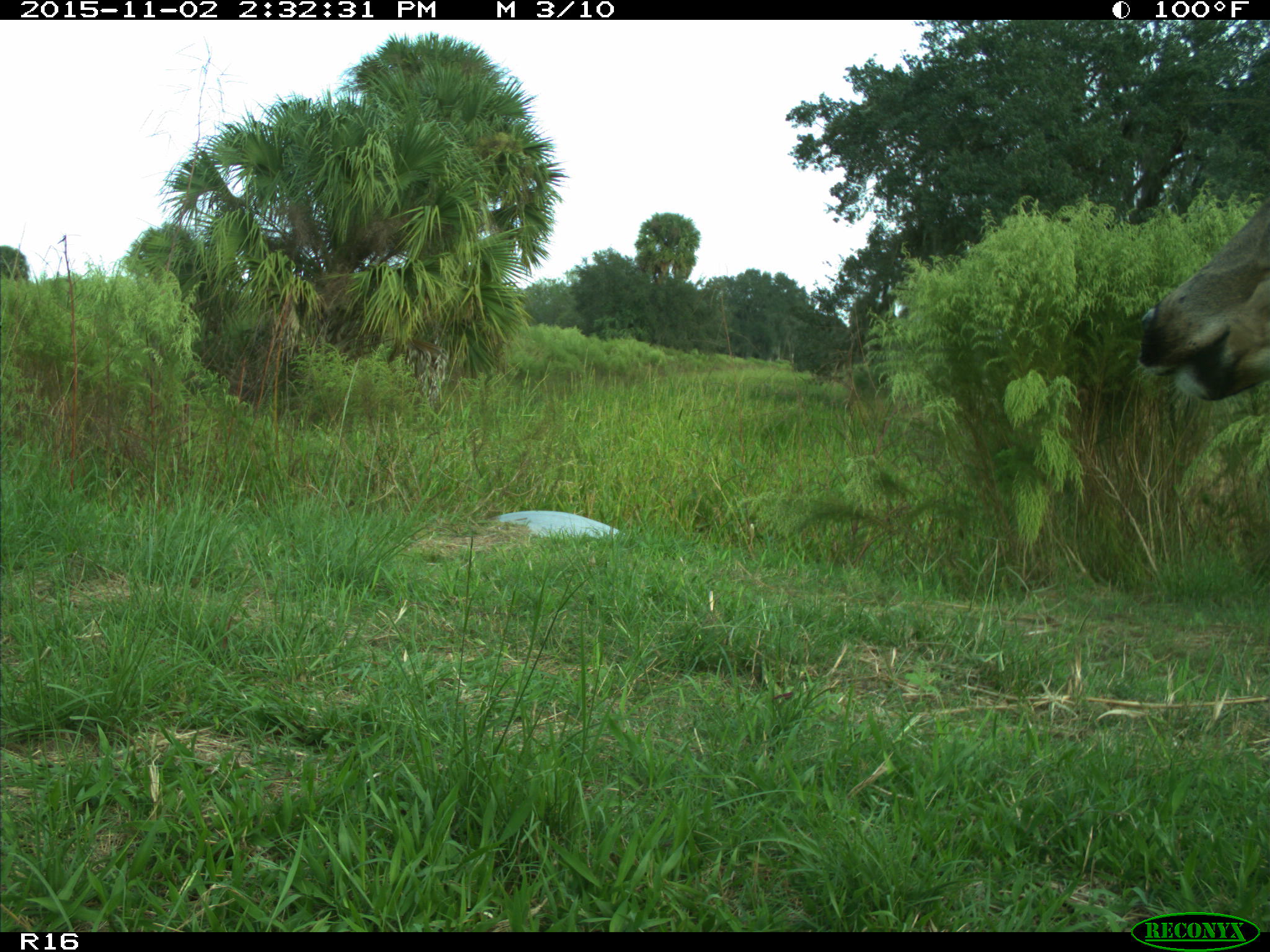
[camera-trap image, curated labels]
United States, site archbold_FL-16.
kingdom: Animalia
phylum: Chordata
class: Mammalia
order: Artiodactyla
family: Cervidae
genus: Odocoileus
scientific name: Odocoileus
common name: deer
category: unidentified deer